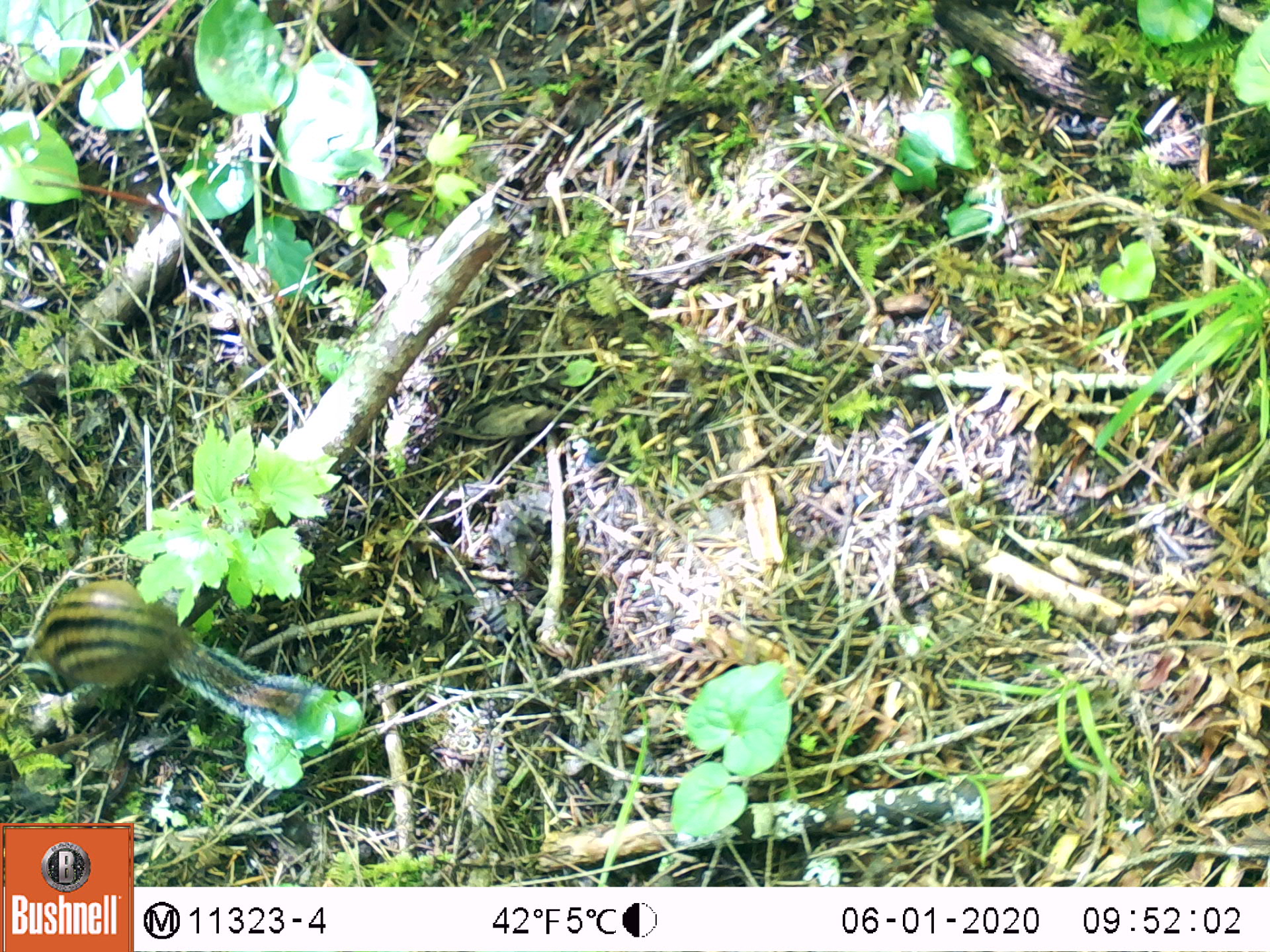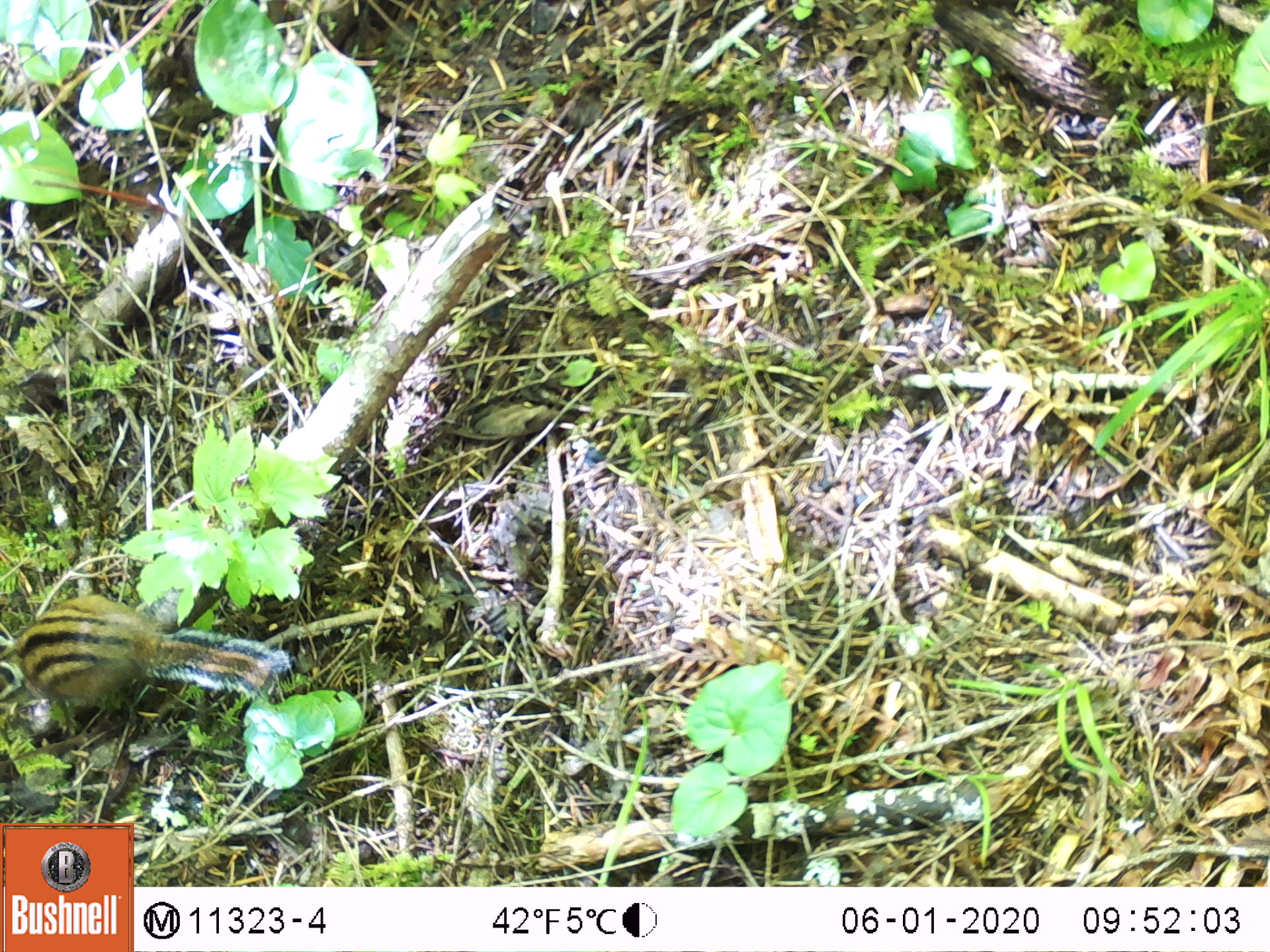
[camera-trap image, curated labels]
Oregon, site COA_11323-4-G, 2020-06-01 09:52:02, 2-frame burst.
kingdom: Animalia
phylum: Chordata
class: Mammalia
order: Rodentia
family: Sciuridae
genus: Neotamias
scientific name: Neotamias townsendii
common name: townsend's chipmunk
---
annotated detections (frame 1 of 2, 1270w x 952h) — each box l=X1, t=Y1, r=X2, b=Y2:
townsend's chipmunk: l=0, t=567, r=342, b=745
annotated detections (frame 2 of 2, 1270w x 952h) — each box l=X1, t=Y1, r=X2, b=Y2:
townsend's chipmunk: l=0, t=589, r=292, b=748